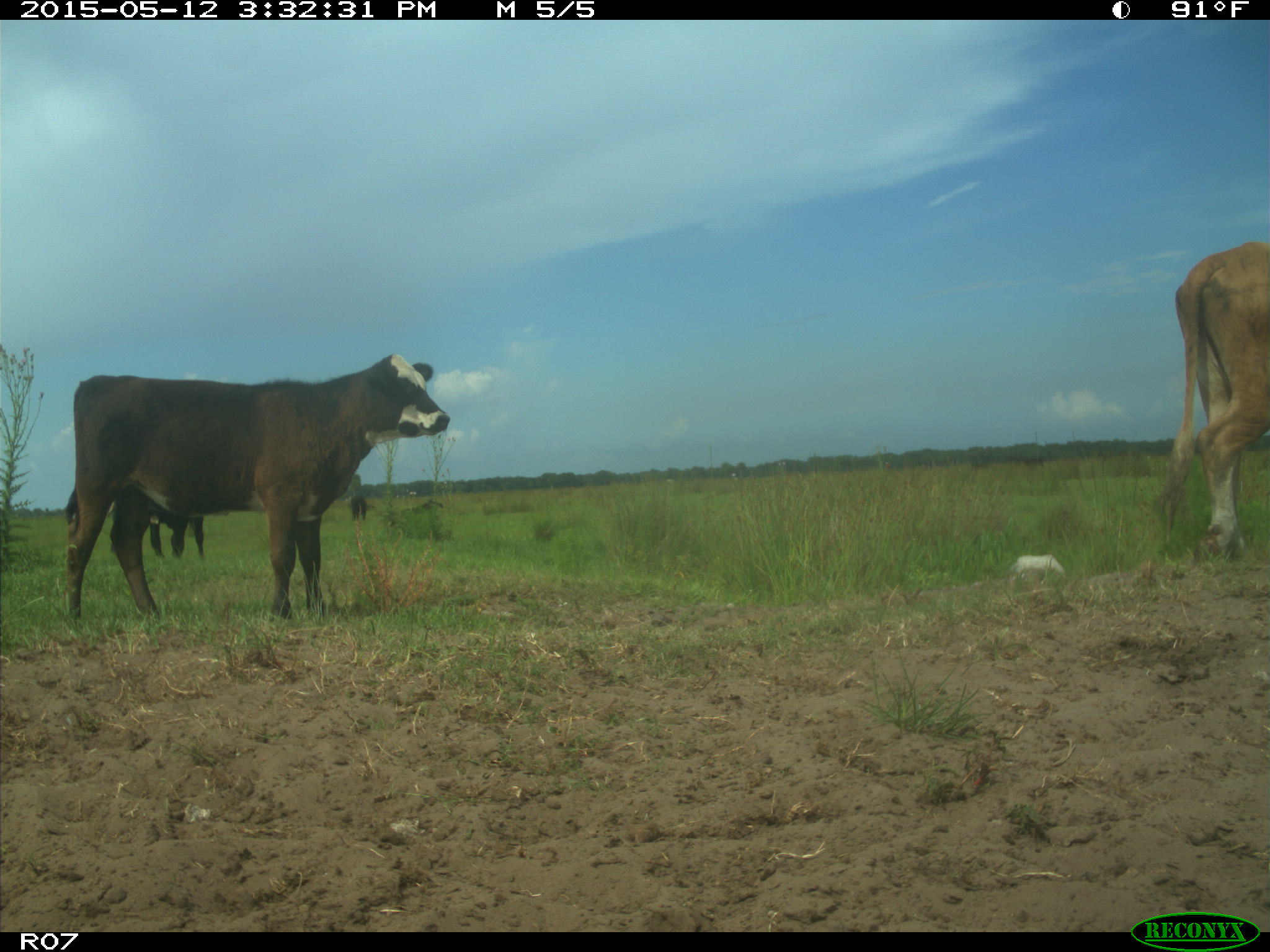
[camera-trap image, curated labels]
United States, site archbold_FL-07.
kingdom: Animalia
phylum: Chordata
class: Mammalia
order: Artiodactyla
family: Bovidae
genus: Bos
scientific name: Bos taurus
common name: domestic cow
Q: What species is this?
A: Bos taurus (domestic cow).